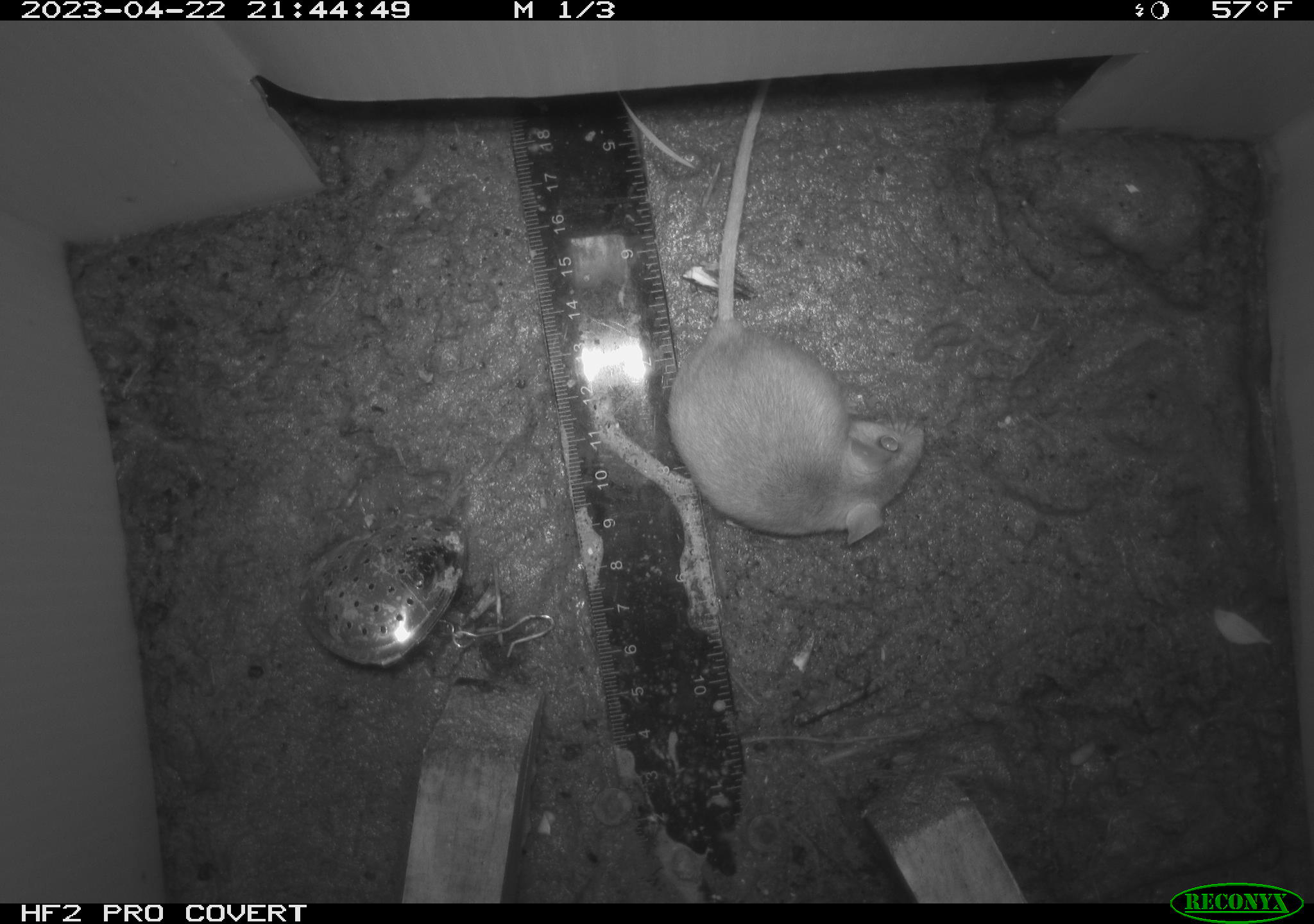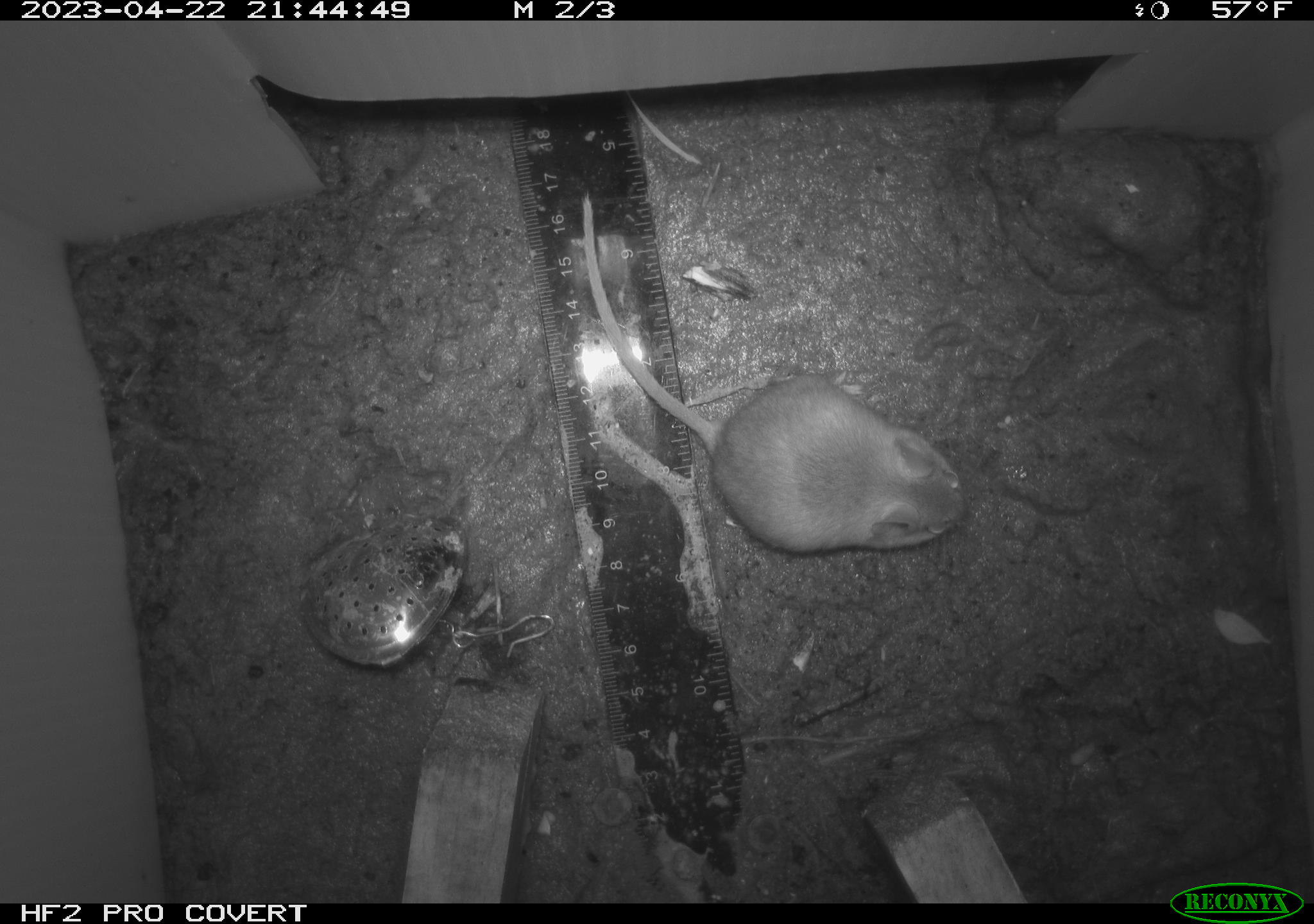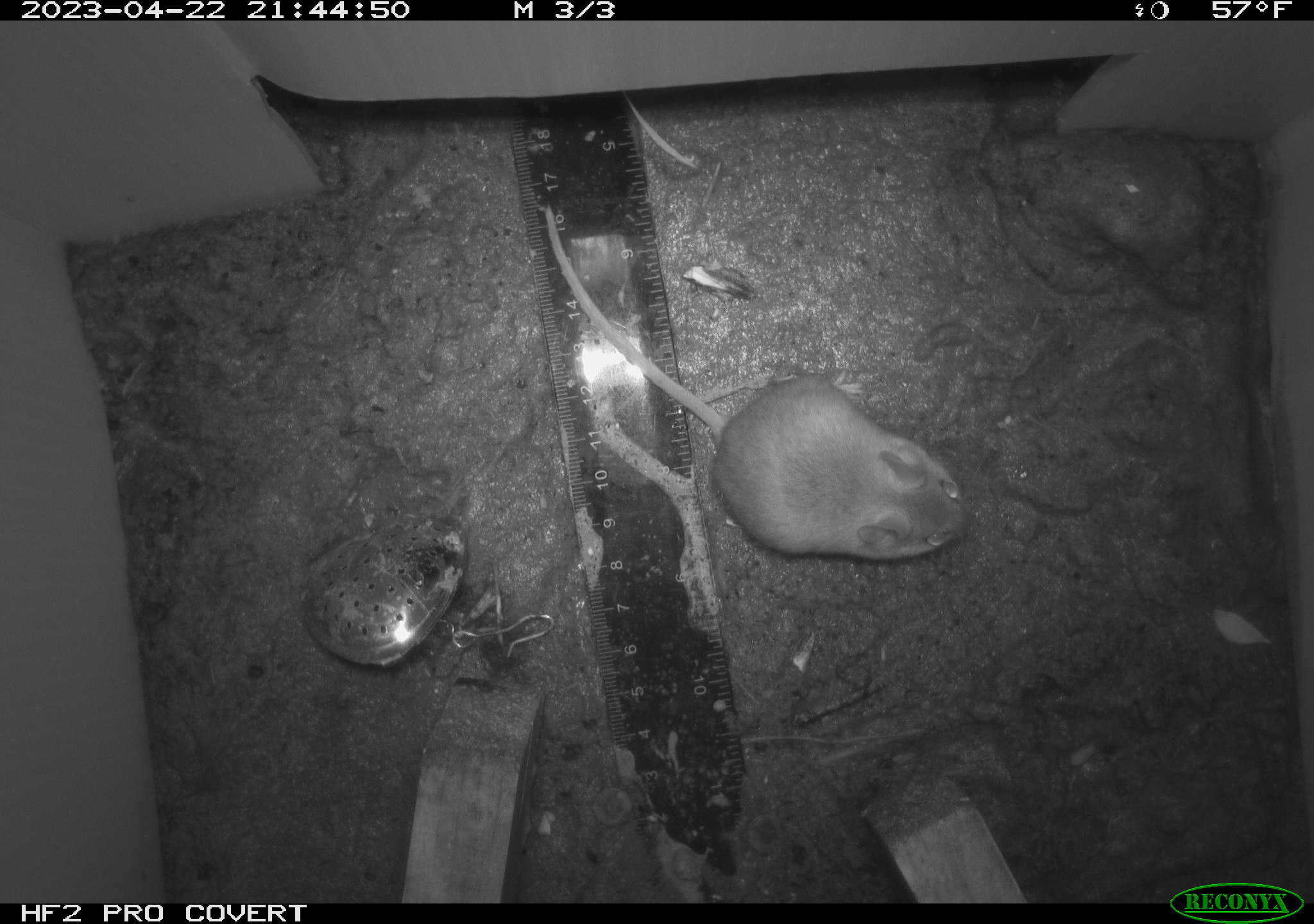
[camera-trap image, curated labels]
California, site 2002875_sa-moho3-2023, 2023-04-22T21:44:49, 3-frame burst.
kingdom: Animalia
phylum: Chordata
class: Mammalia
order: Rodentia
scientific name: Rodentia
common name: mouse species